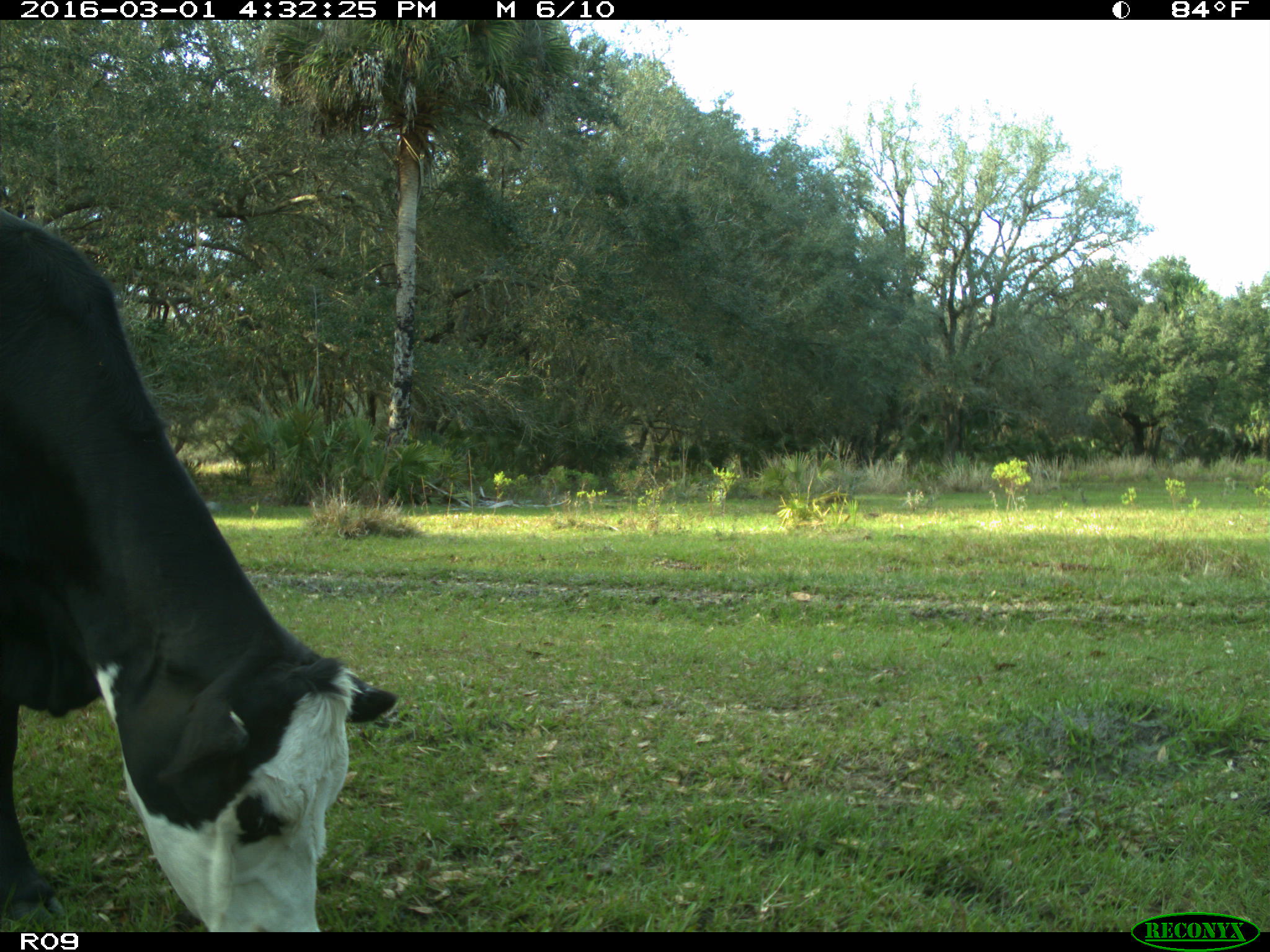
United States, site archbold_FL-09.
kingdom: Animalia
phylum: Chordata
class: Mammalia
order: Artiodactyla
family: Bovidae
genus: Bos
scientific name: Bos taurus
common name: domestic cow